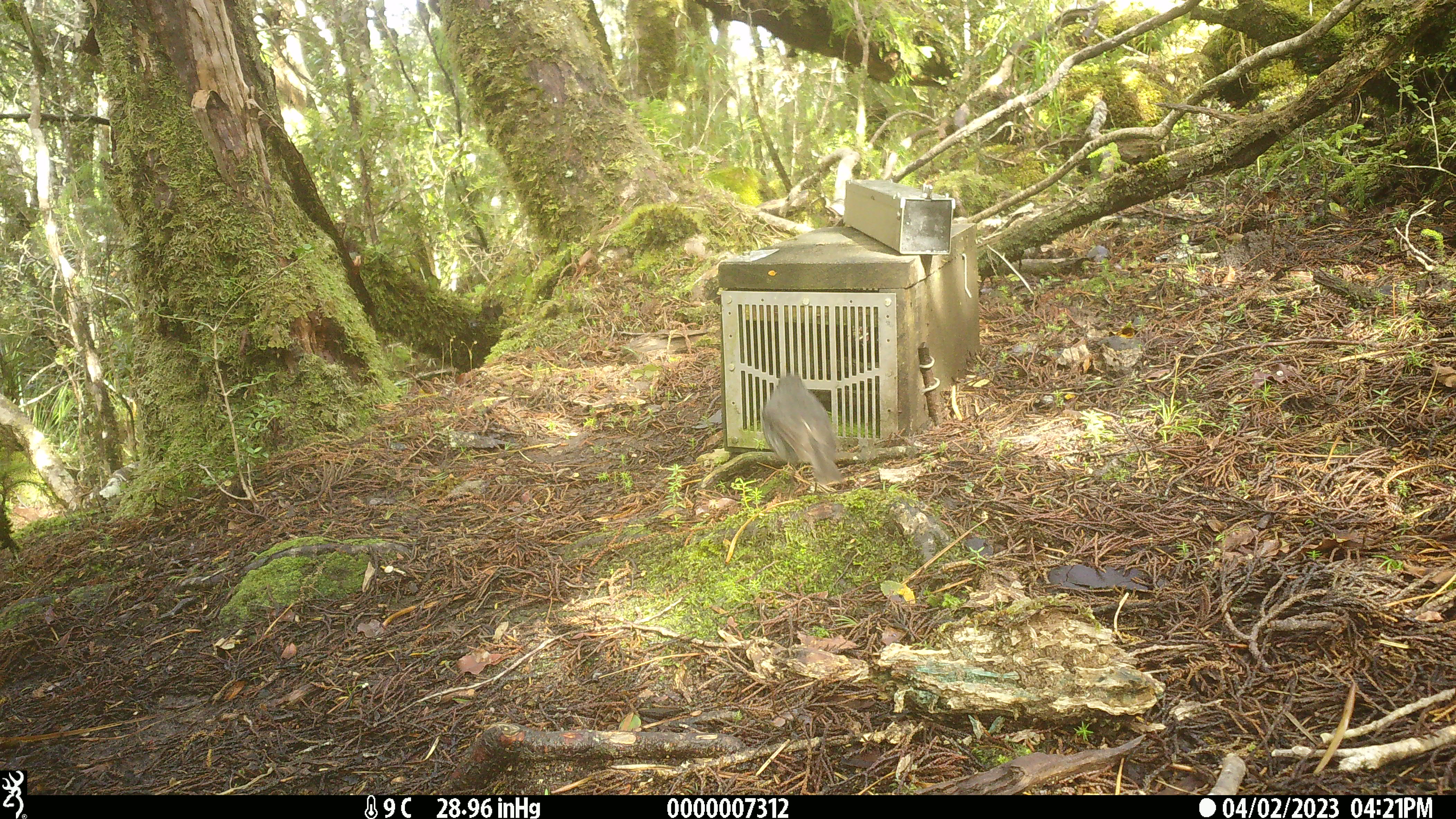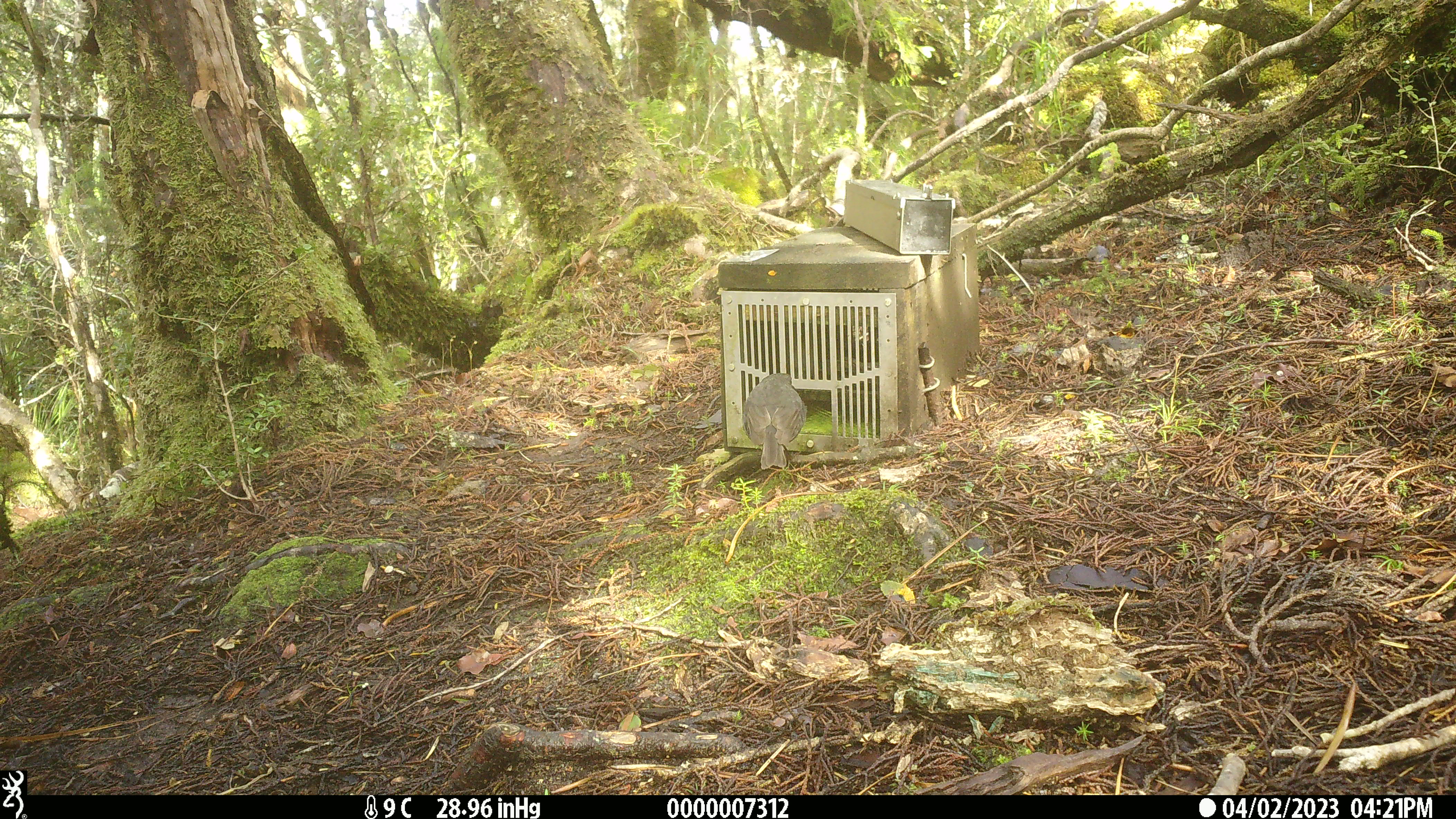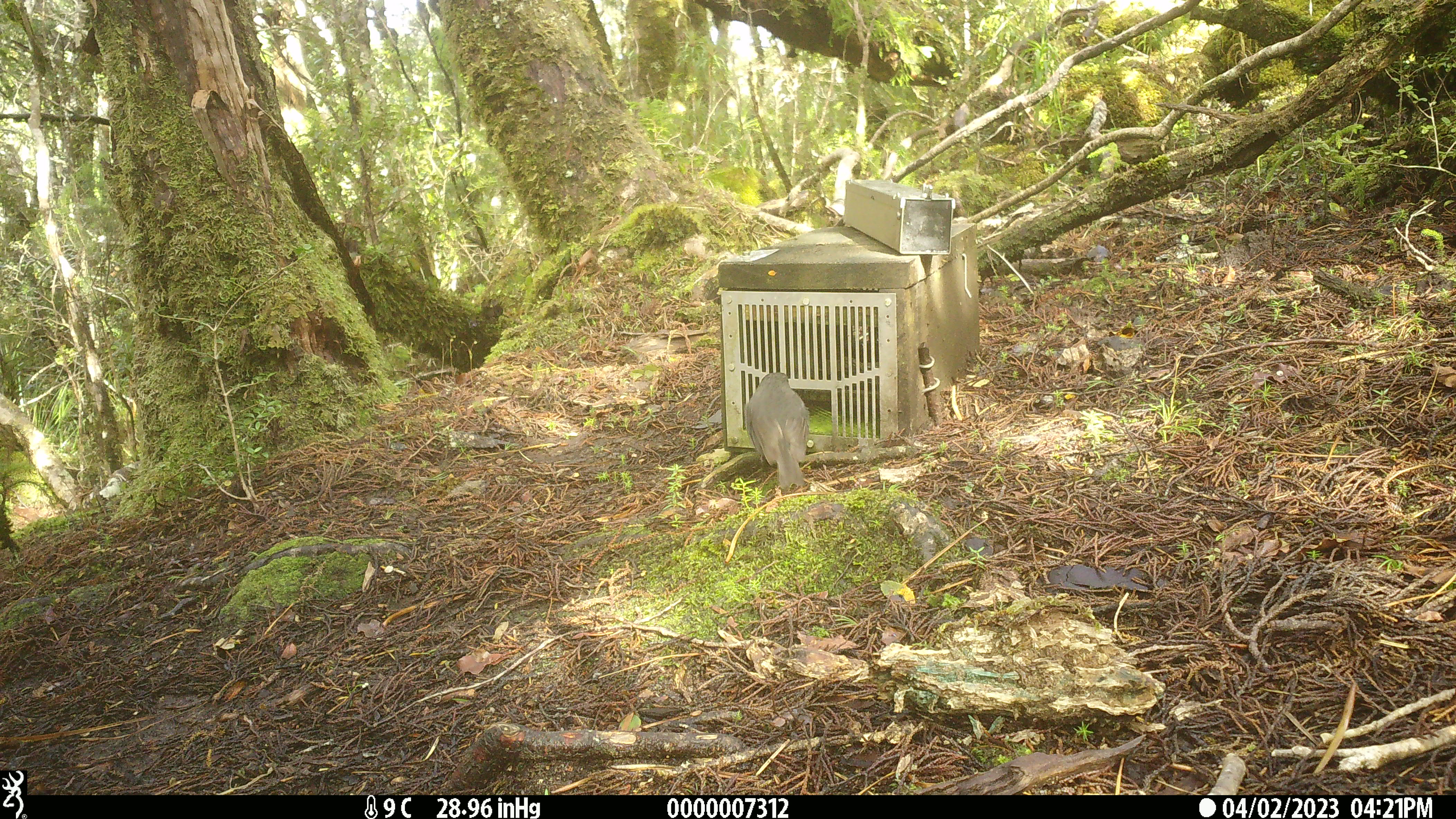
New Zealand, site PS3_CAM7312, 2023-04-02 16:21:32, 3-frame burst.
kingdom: Animalia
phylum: Chordata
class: Aves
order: Passeriformes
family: Petroicidae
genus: Petroica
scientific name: Petroica australis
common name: new zealand robin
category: robin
Robin (new zealand robin) (Petroica australis).